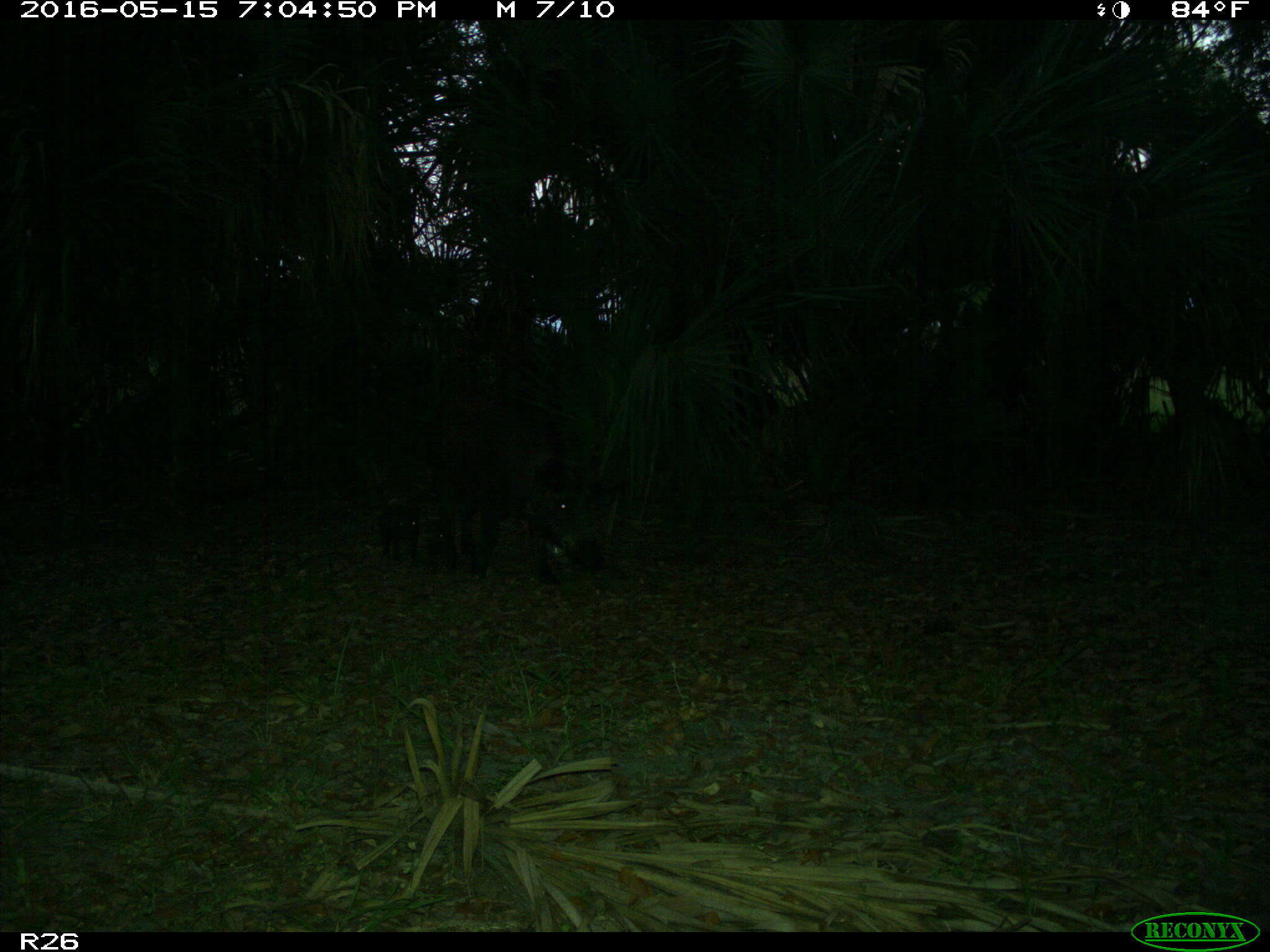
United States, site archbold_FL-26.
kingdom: Animalia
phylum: Chordata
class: Mammalia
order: Artiodactyla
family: Suidae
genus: Sus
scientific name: Sus scrofa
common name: wild boar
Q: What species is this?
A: Sus scrofa (wild boar).